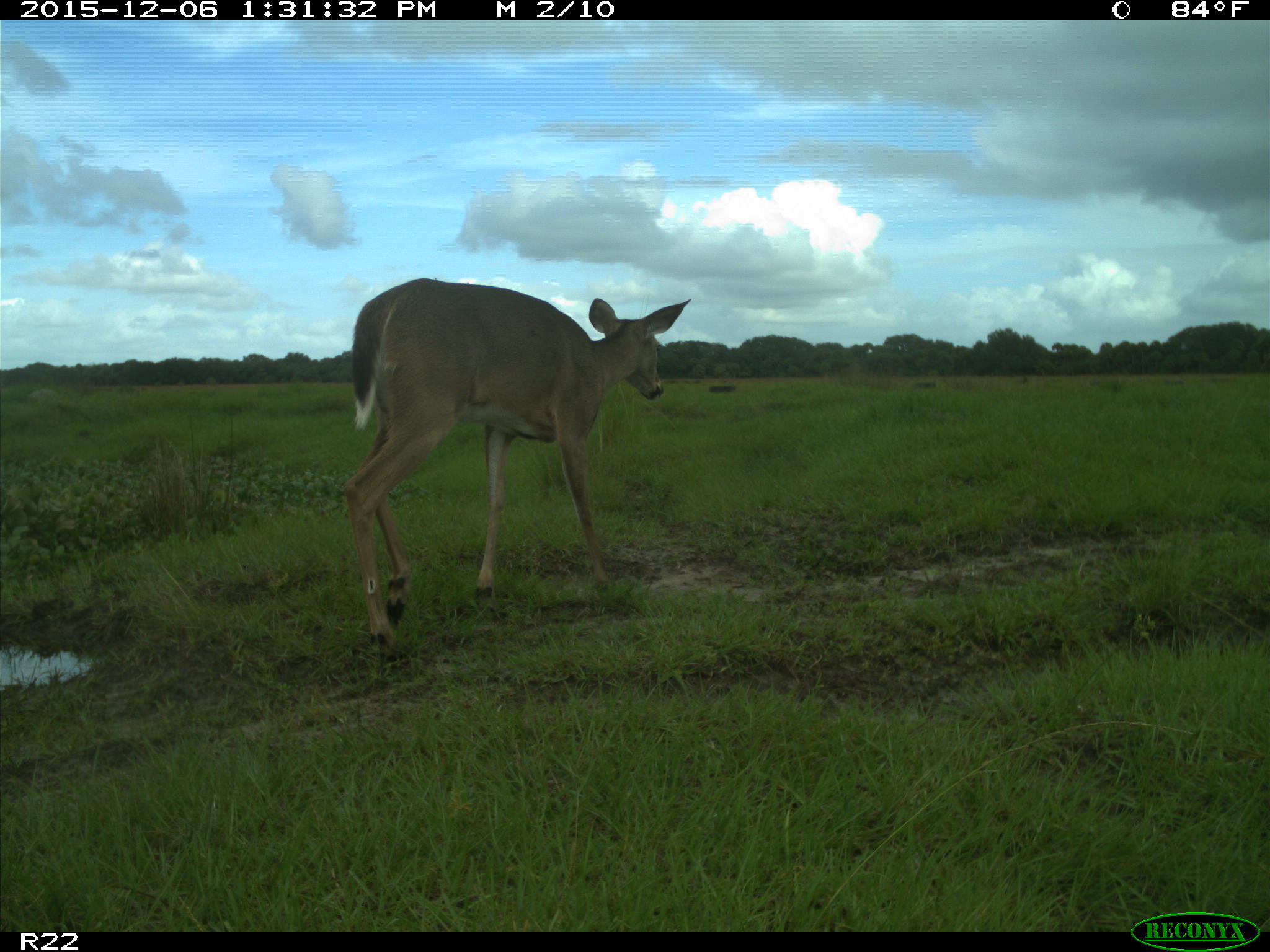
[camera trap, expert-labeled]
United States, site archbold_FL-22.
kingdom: Animalia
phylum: Chordata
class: Mammalia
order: Artiodactyla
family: Cervidae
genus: Odocoileus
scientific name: Odocoileus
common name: deer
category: unidentified deer